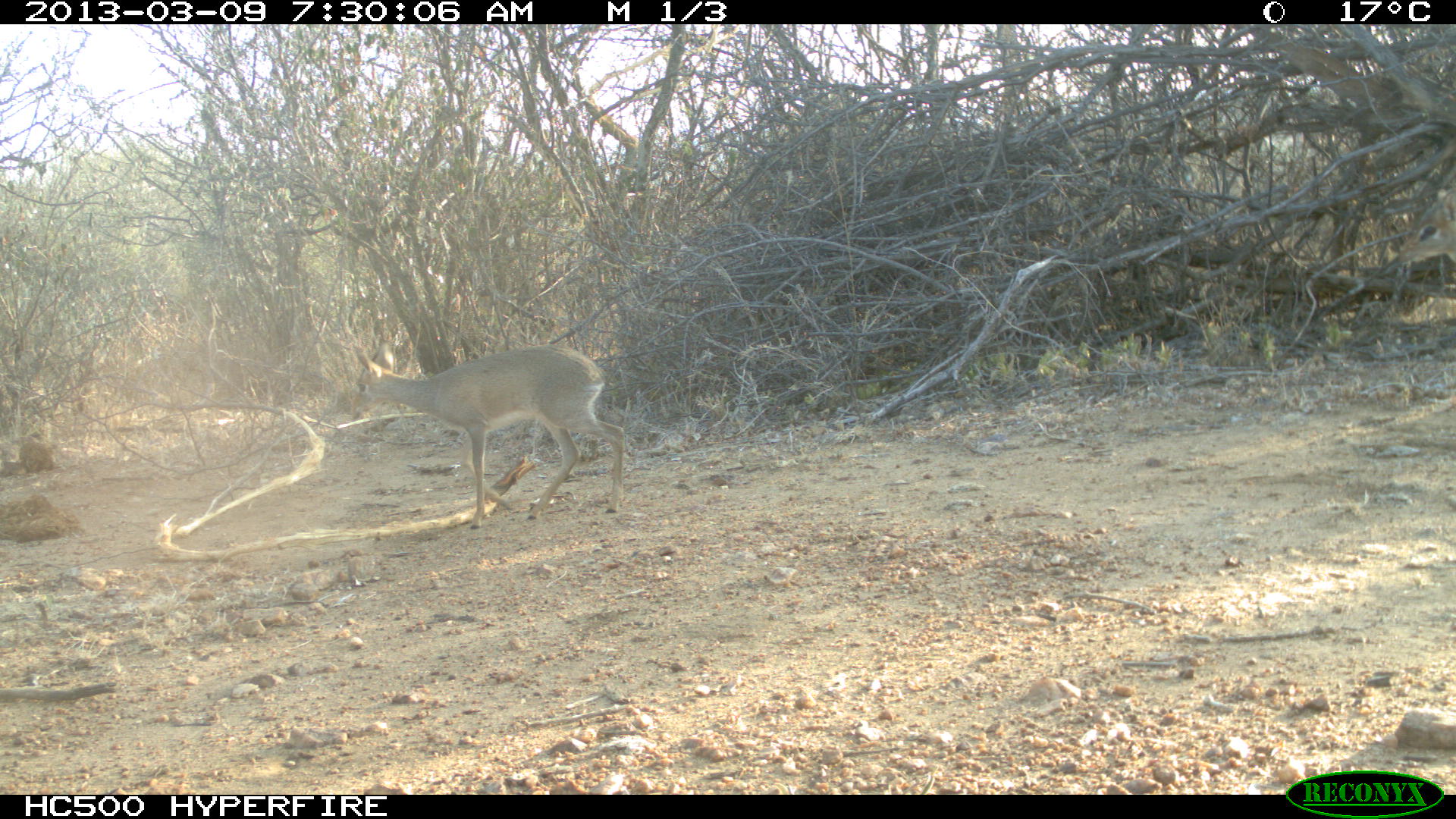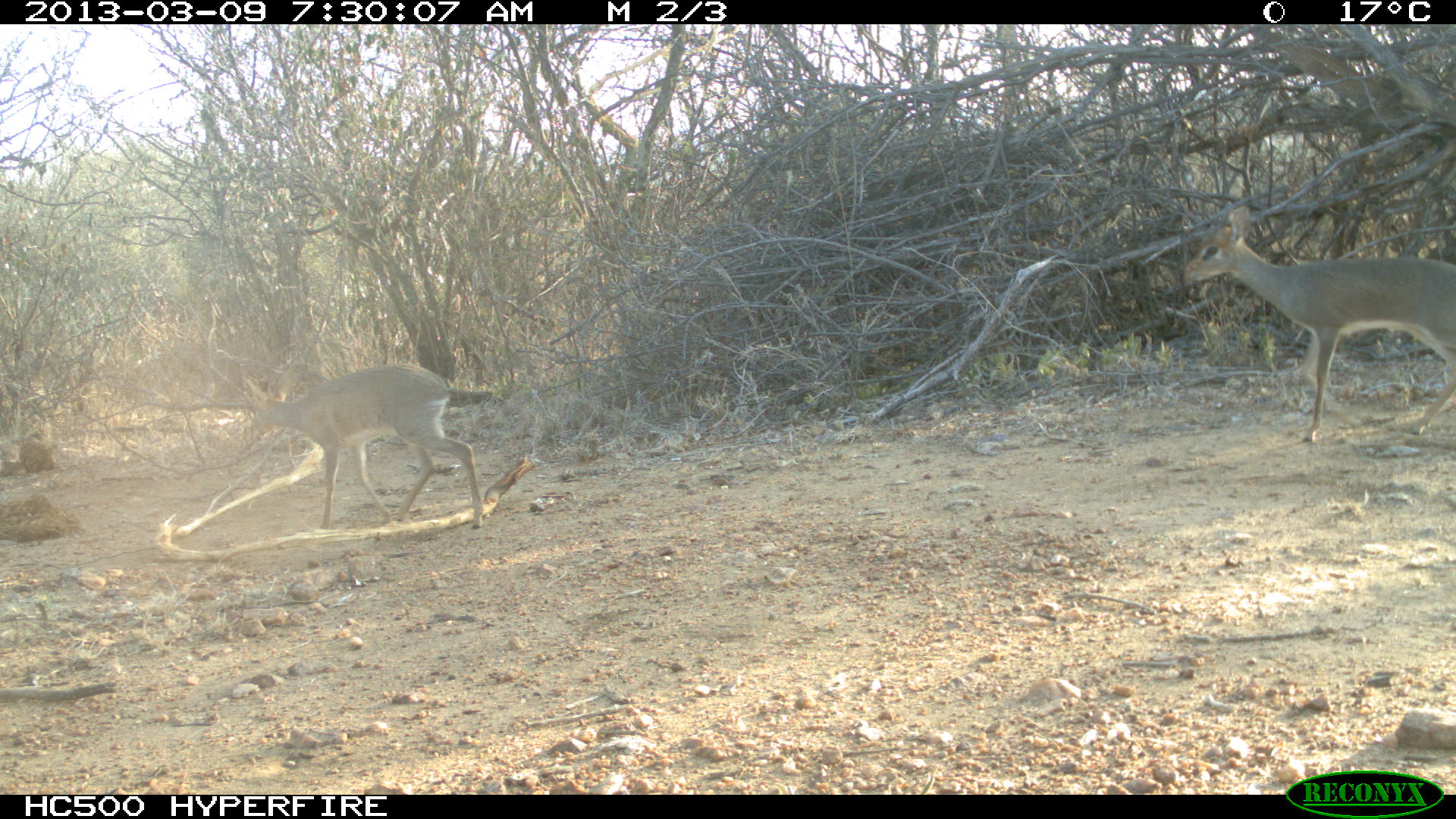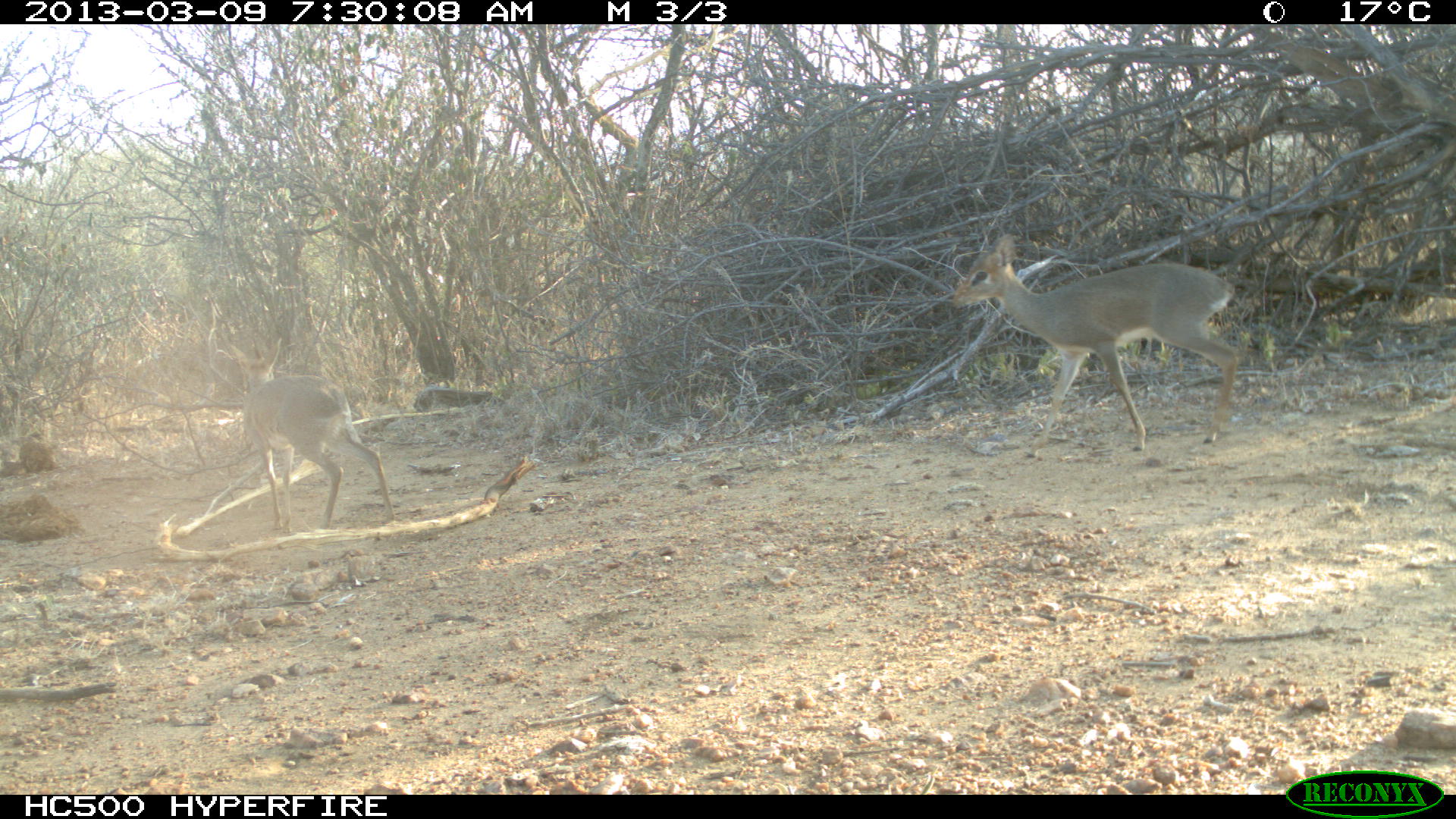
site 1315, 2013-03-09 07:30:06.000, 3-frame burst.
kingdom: Animalia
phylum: Chordata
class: Mammalia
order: Artiodactyla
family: Bovidae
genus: Madoqua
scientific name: Madoqua guentheri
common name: günther's dik-dik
Madoqua guentheri (günther's dik-dik), count 1.